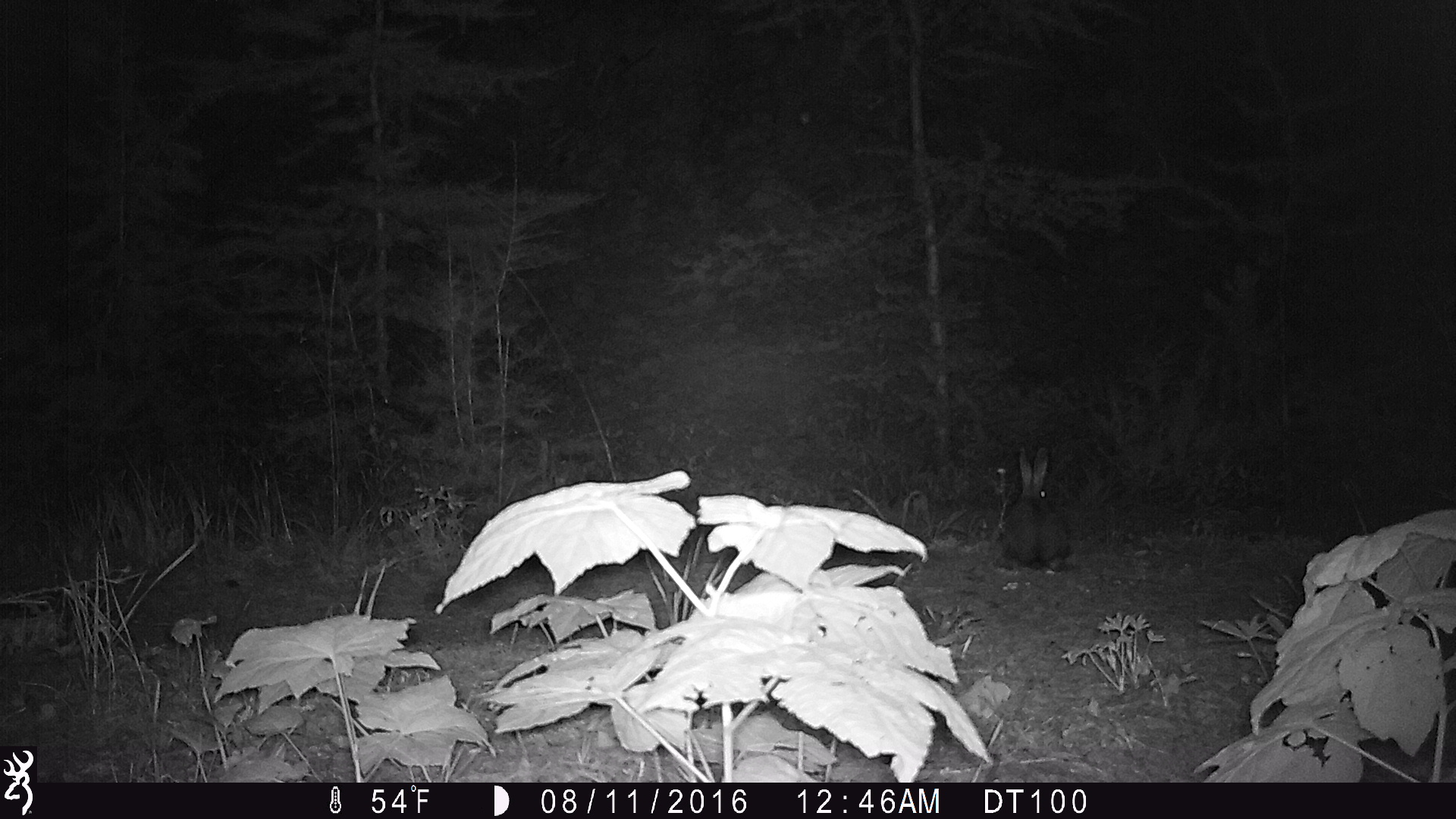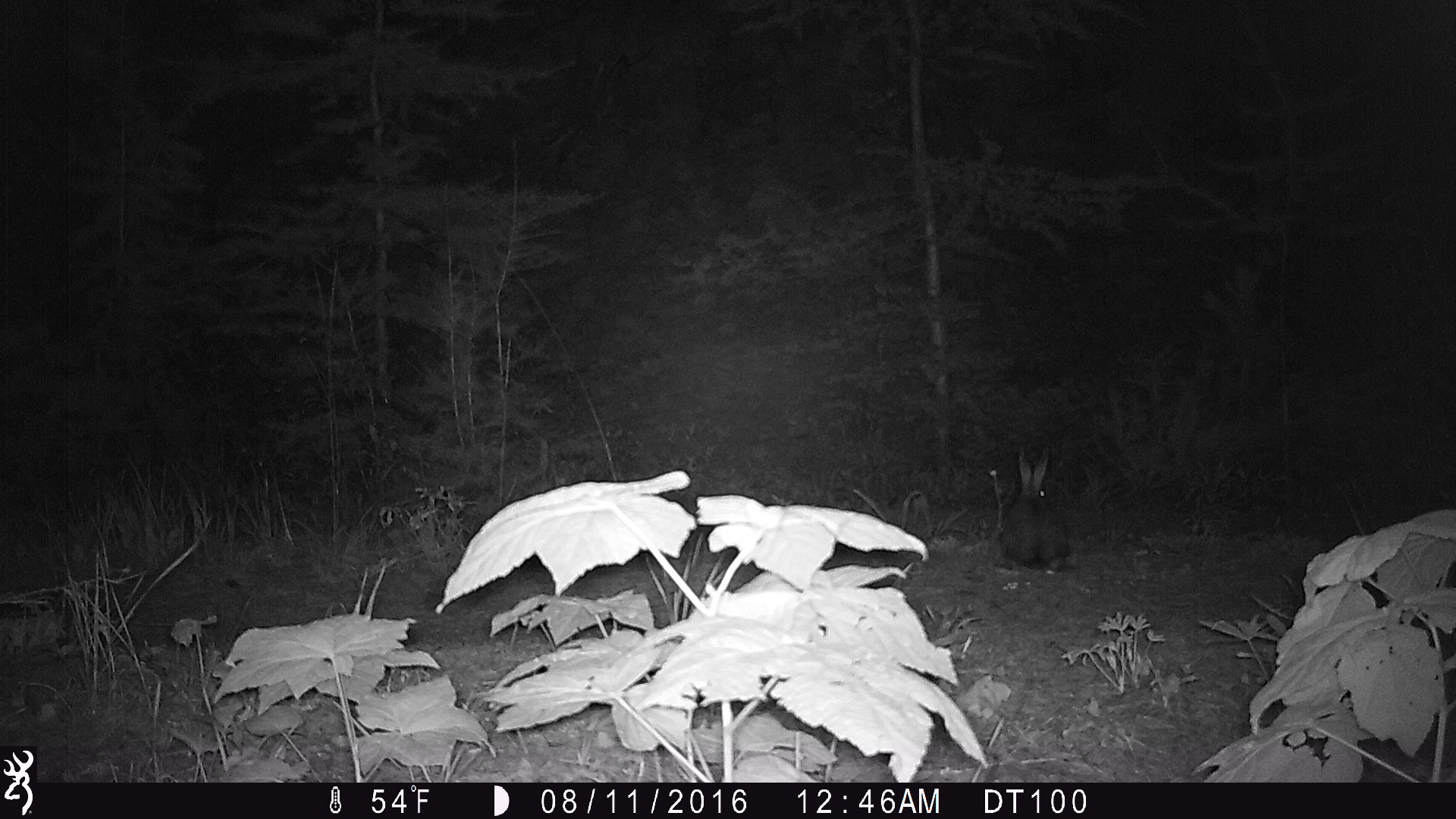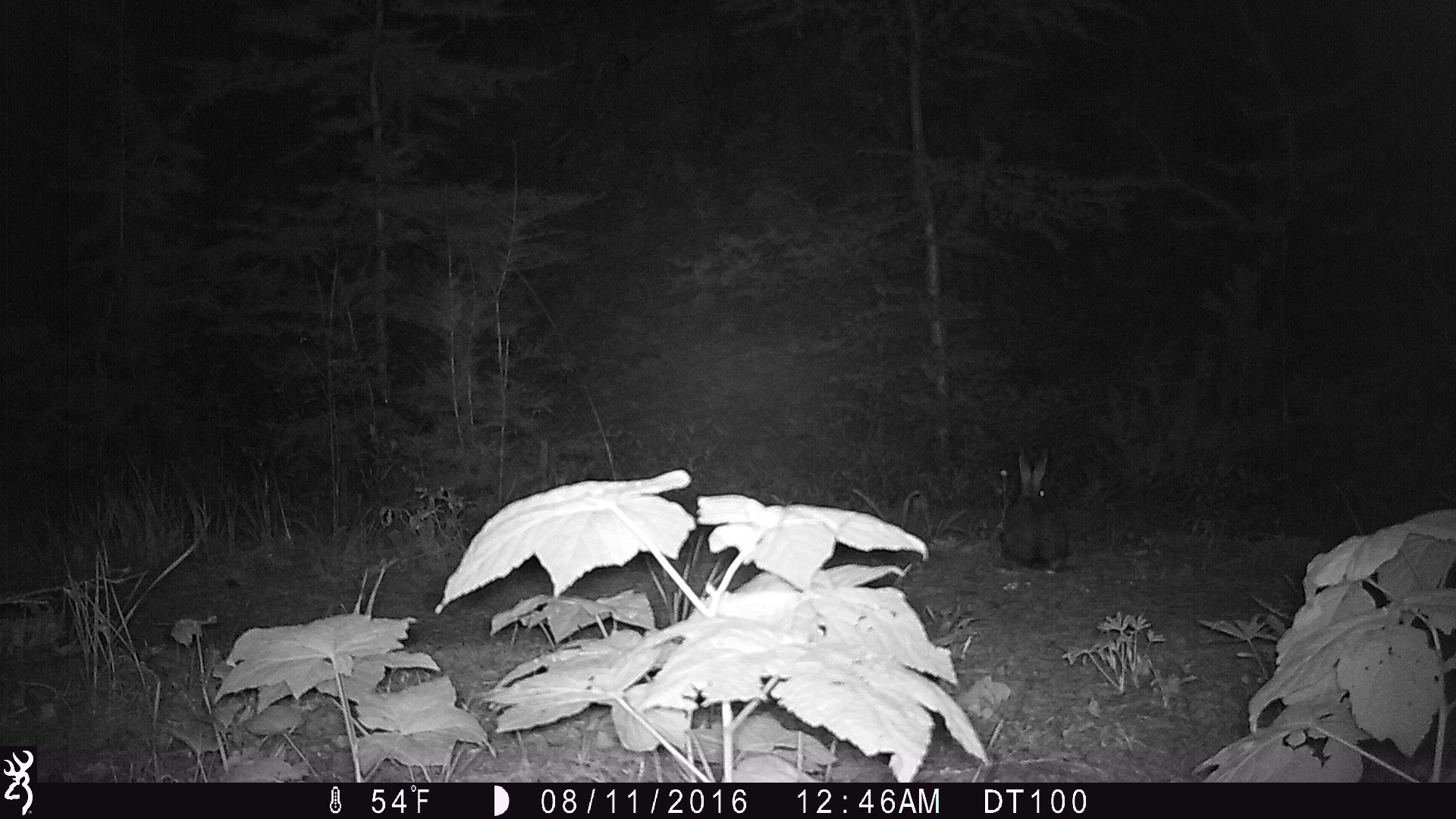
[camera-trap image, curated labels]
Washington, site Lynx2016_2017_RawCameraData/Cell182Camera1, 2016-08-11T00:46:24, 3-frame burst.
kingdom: Animalia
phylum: Chordata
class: Mammalia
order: Lagomorpha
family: Leporidae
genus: Lepus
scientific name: Lepus americanus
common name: snowshoe hare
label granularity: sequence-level